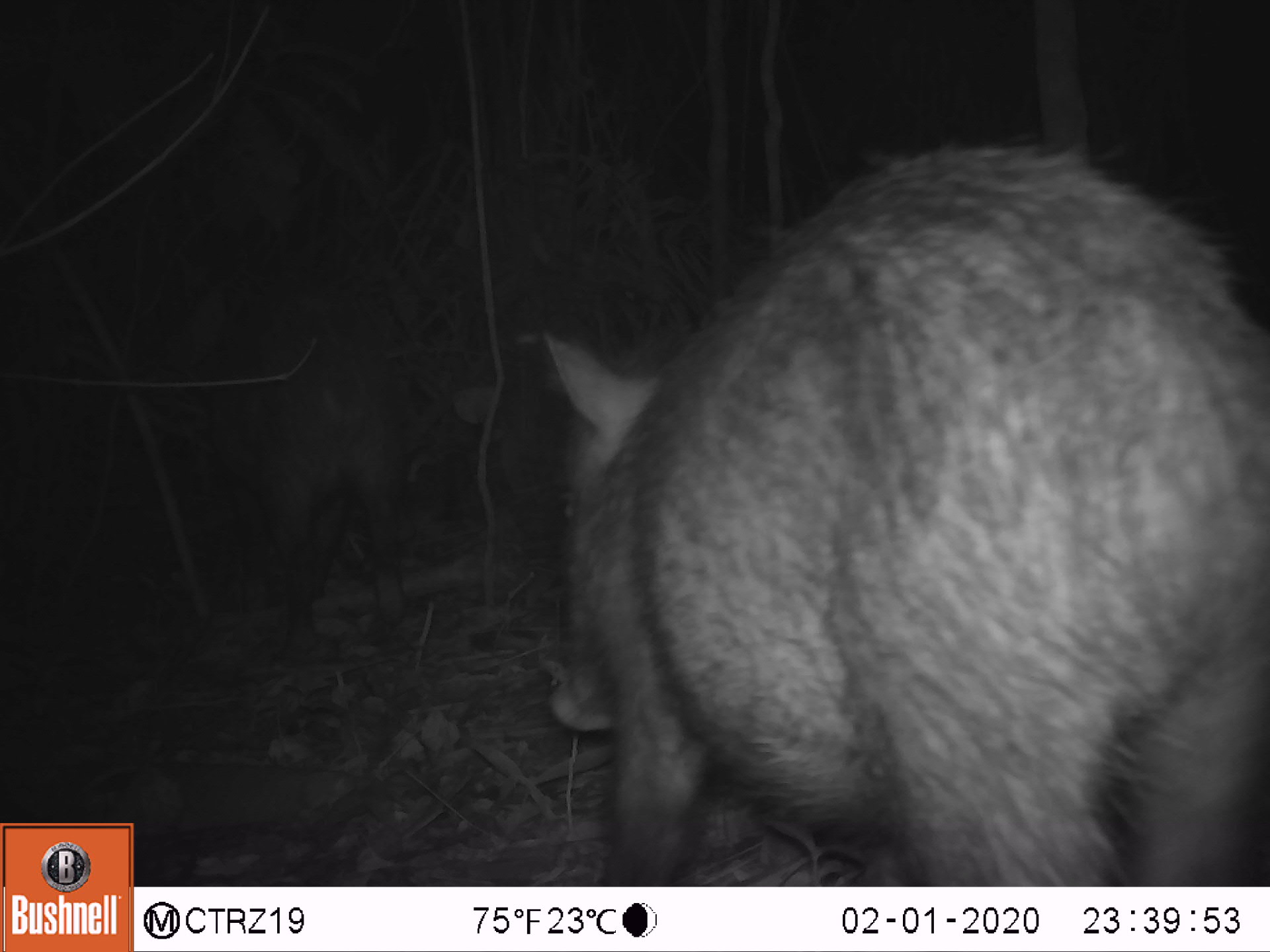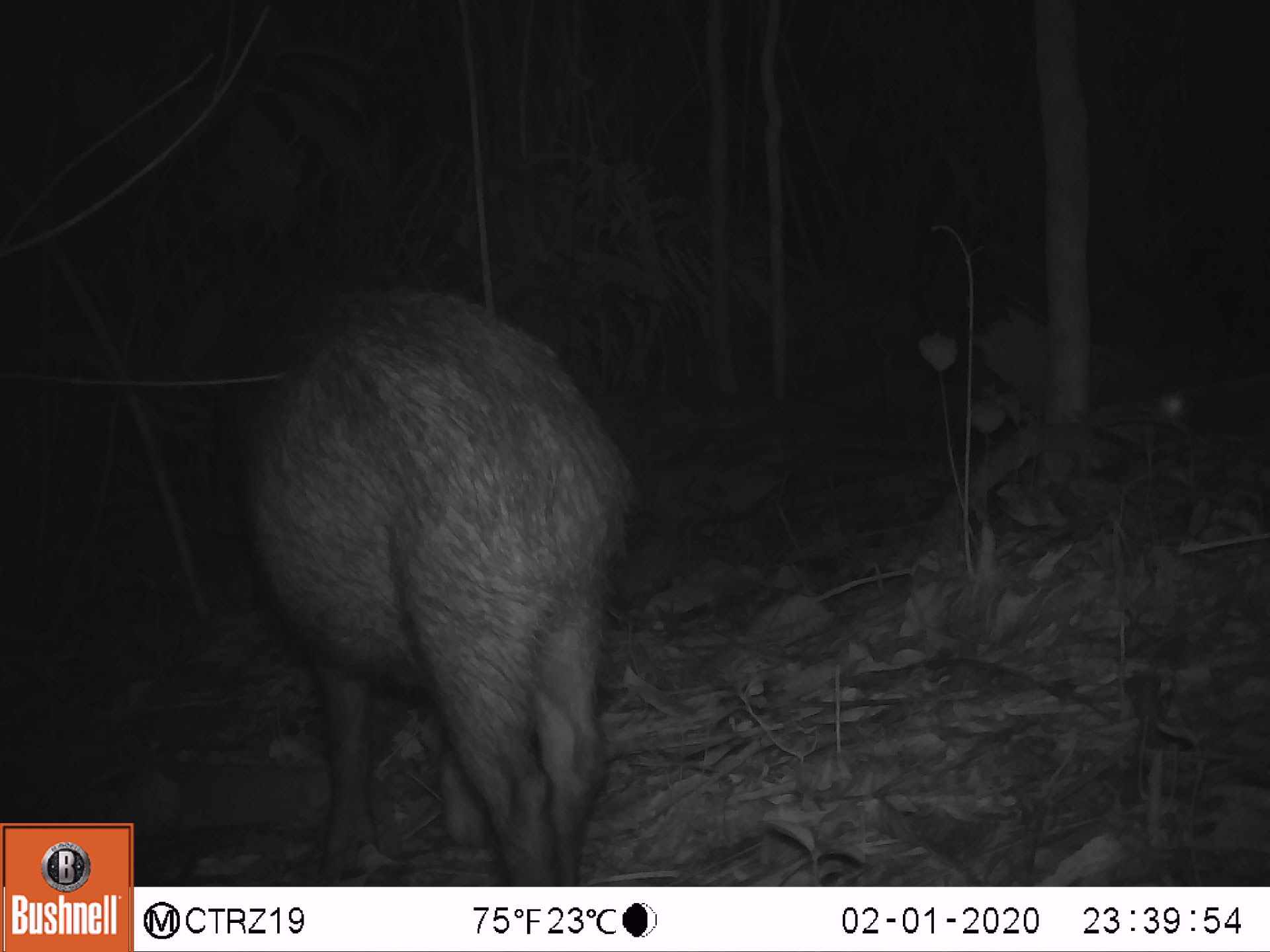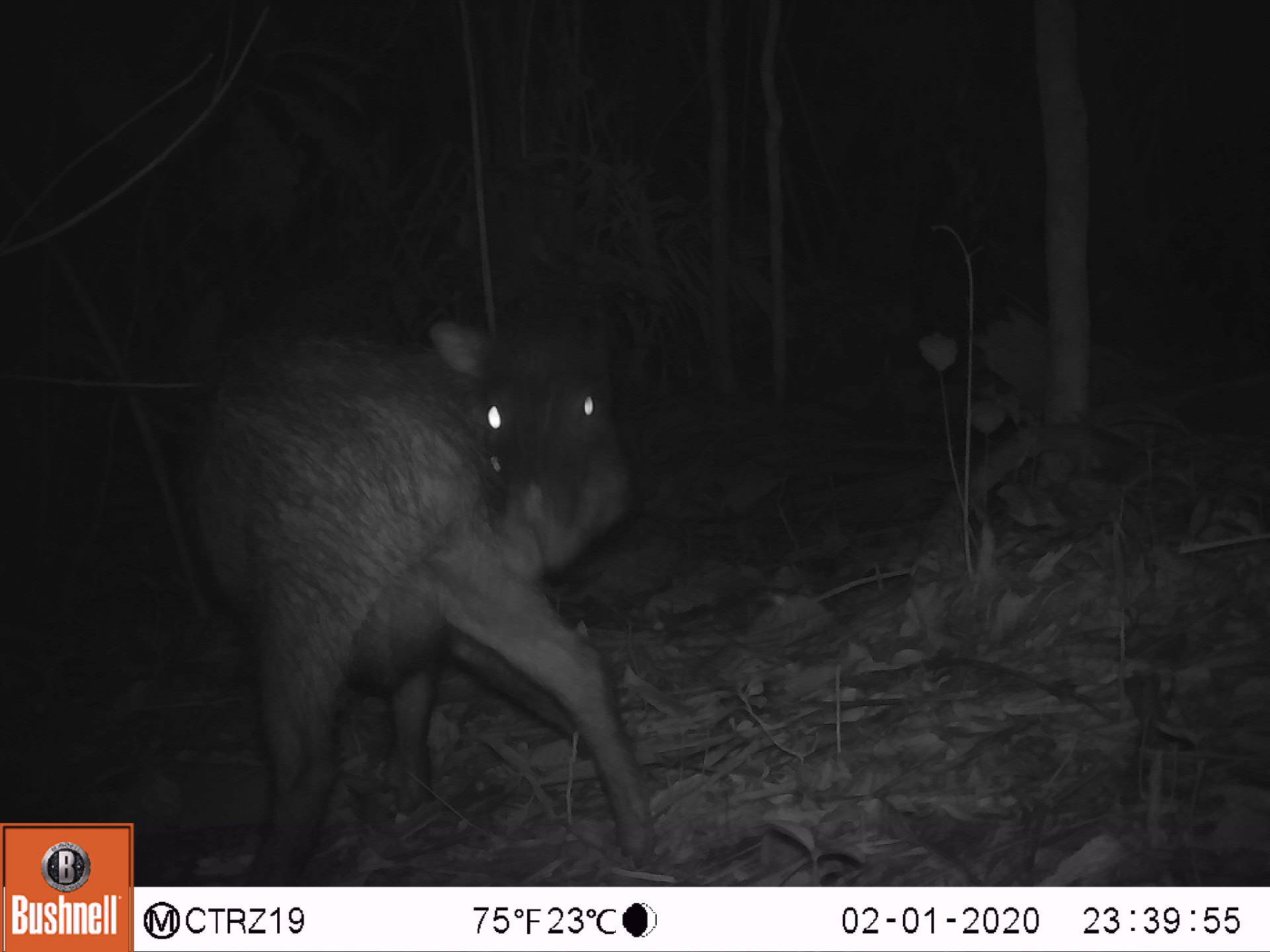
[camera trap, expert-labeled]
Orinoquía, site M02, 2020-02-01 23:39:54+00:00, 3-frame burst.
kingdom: Animalia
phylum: Chordata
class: Mammalia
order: Artiodactyla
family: Tayassuidae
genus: Tayassu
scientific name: Tayassu pecari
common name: white-lipped peccary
White-lipped peccary (Tayassu pecari).